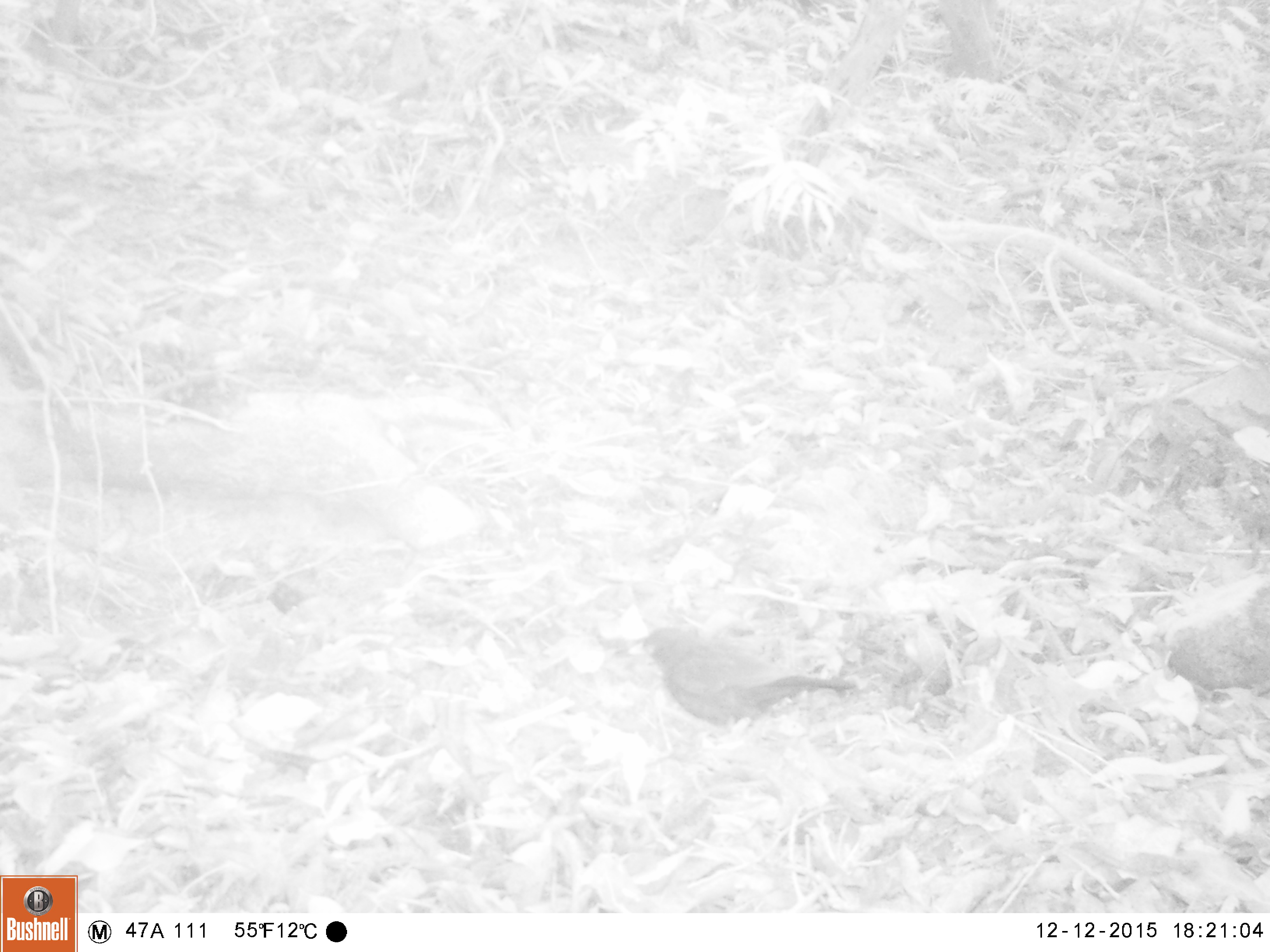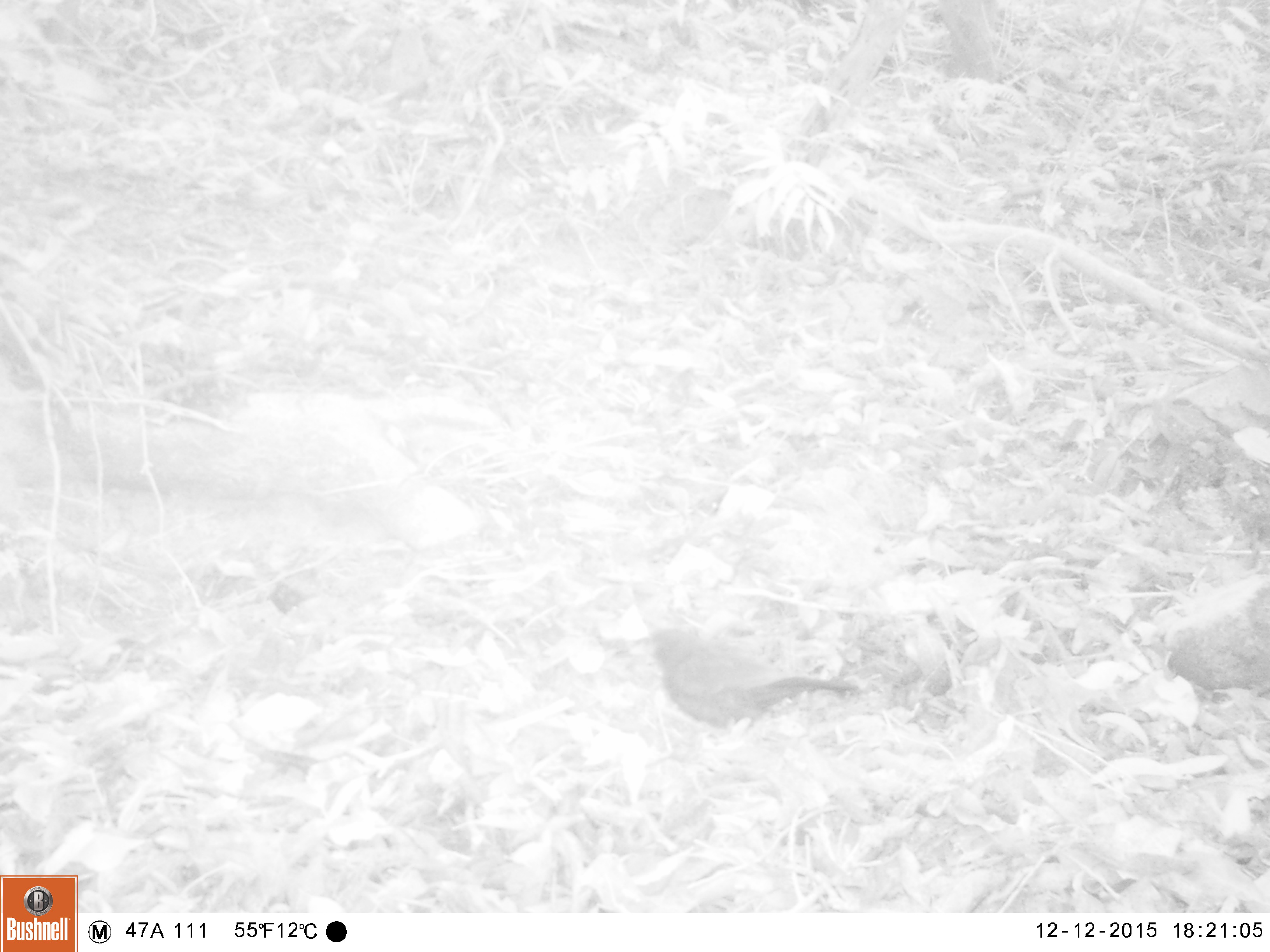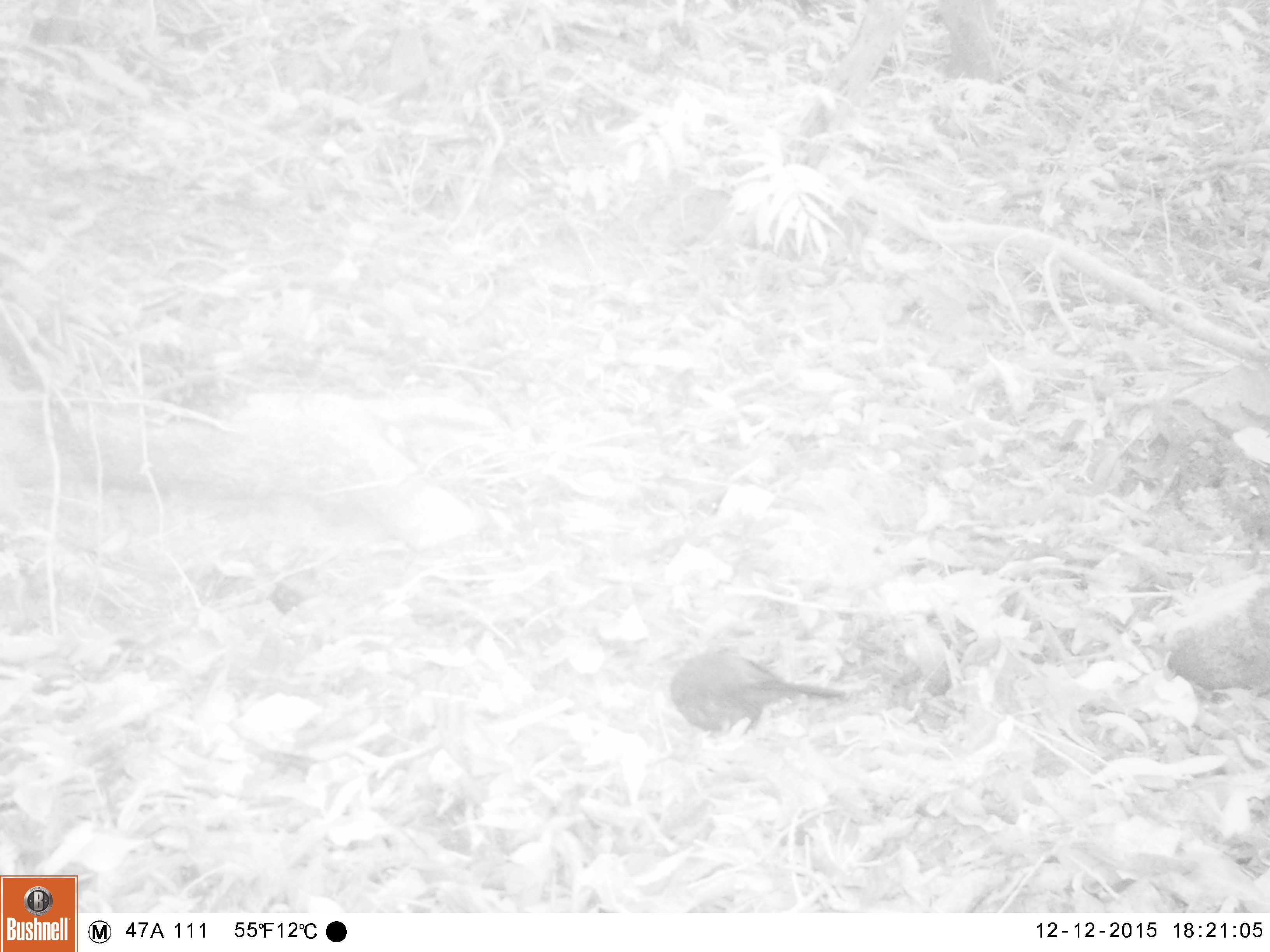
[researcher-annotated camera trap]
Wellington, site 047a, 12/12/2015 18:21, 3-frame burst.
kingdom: Animalia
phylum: Chordata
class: Aves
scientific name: Aves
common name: bird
Bird (Aves).